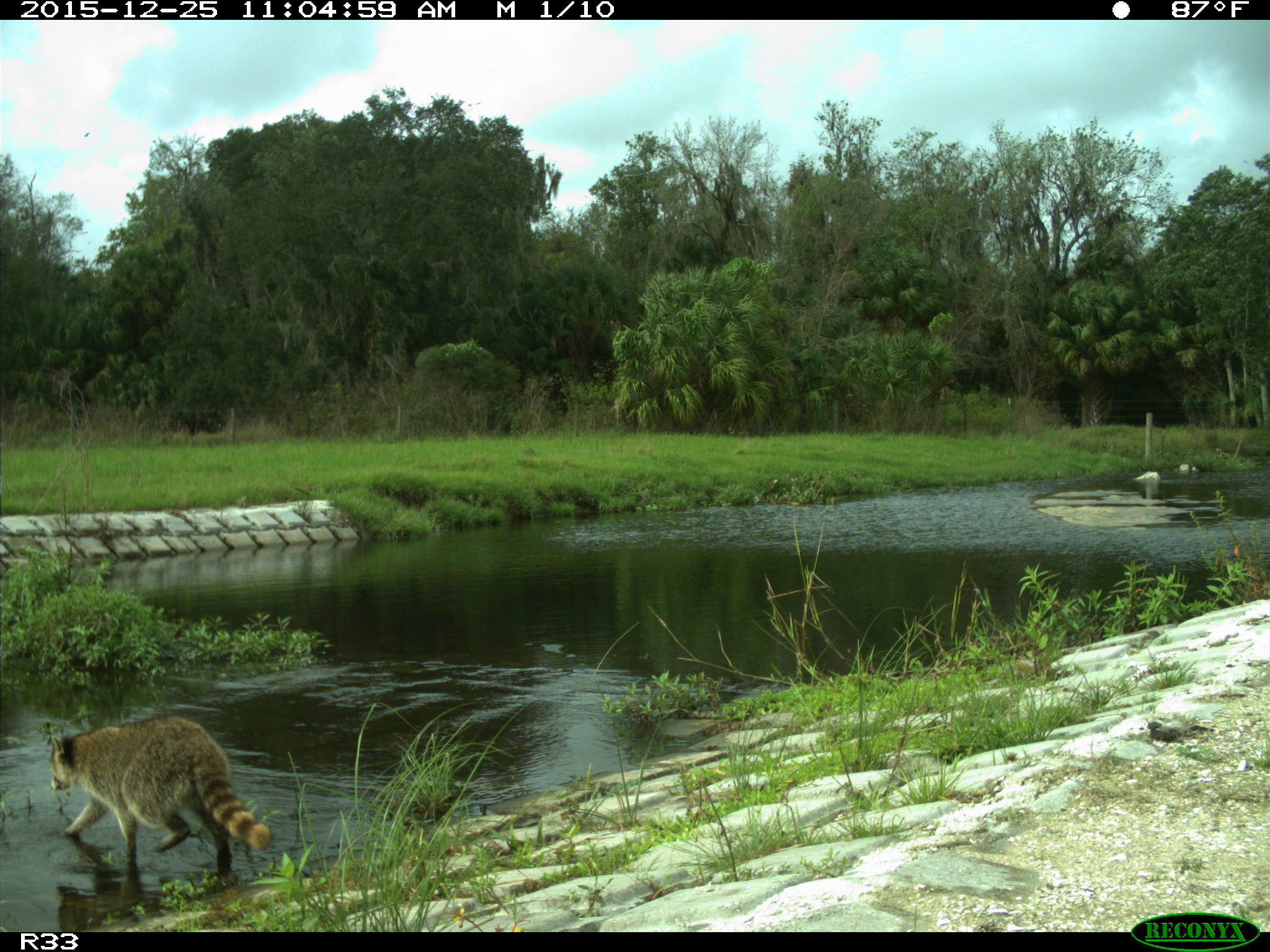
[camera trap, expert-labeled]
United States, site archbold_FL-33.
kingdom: Animalia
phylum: Chordata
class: Mammalia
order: Carnivora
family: Procyonidae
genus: Procyon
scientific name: Procyon lotor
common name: common raccoon